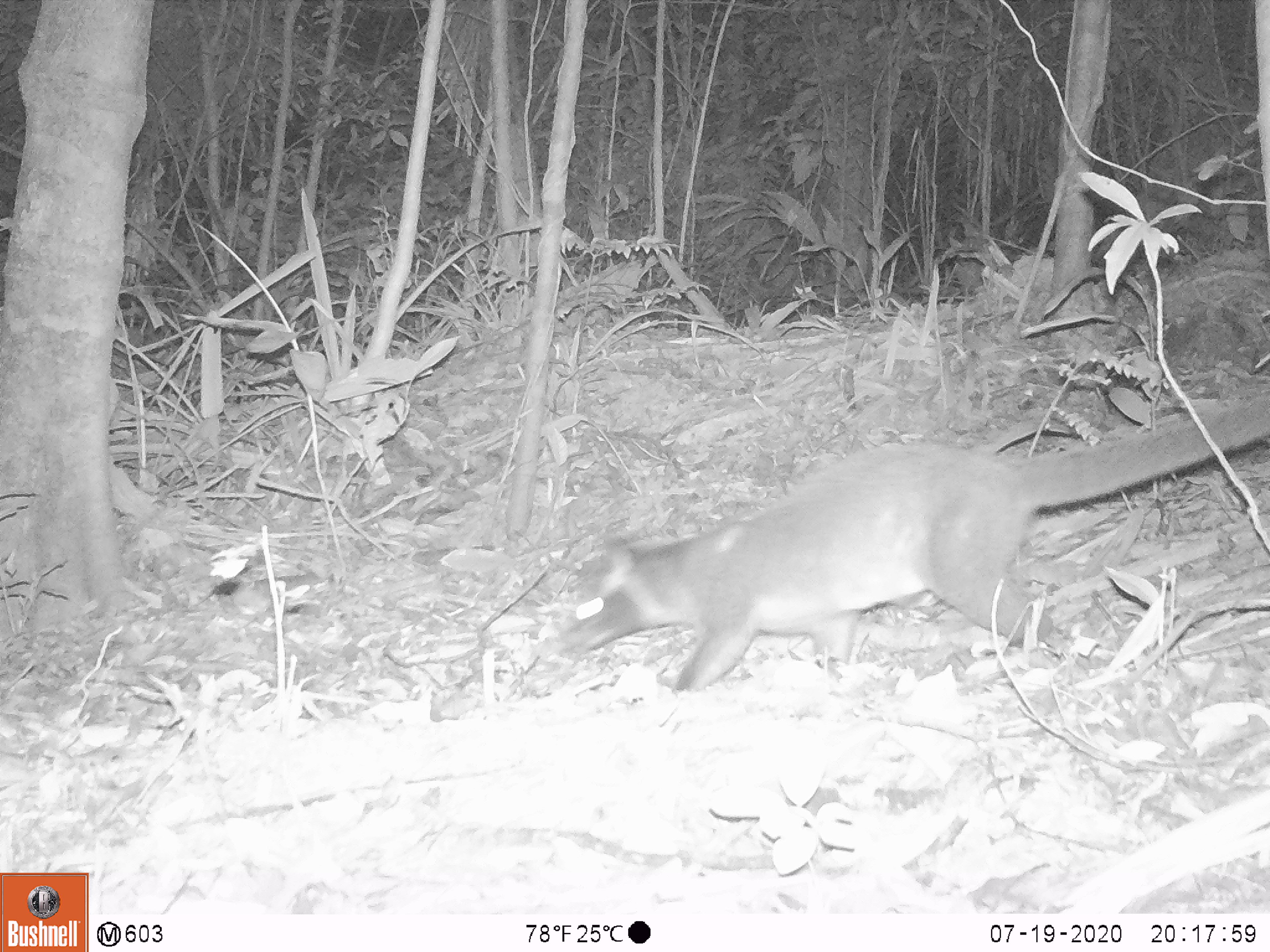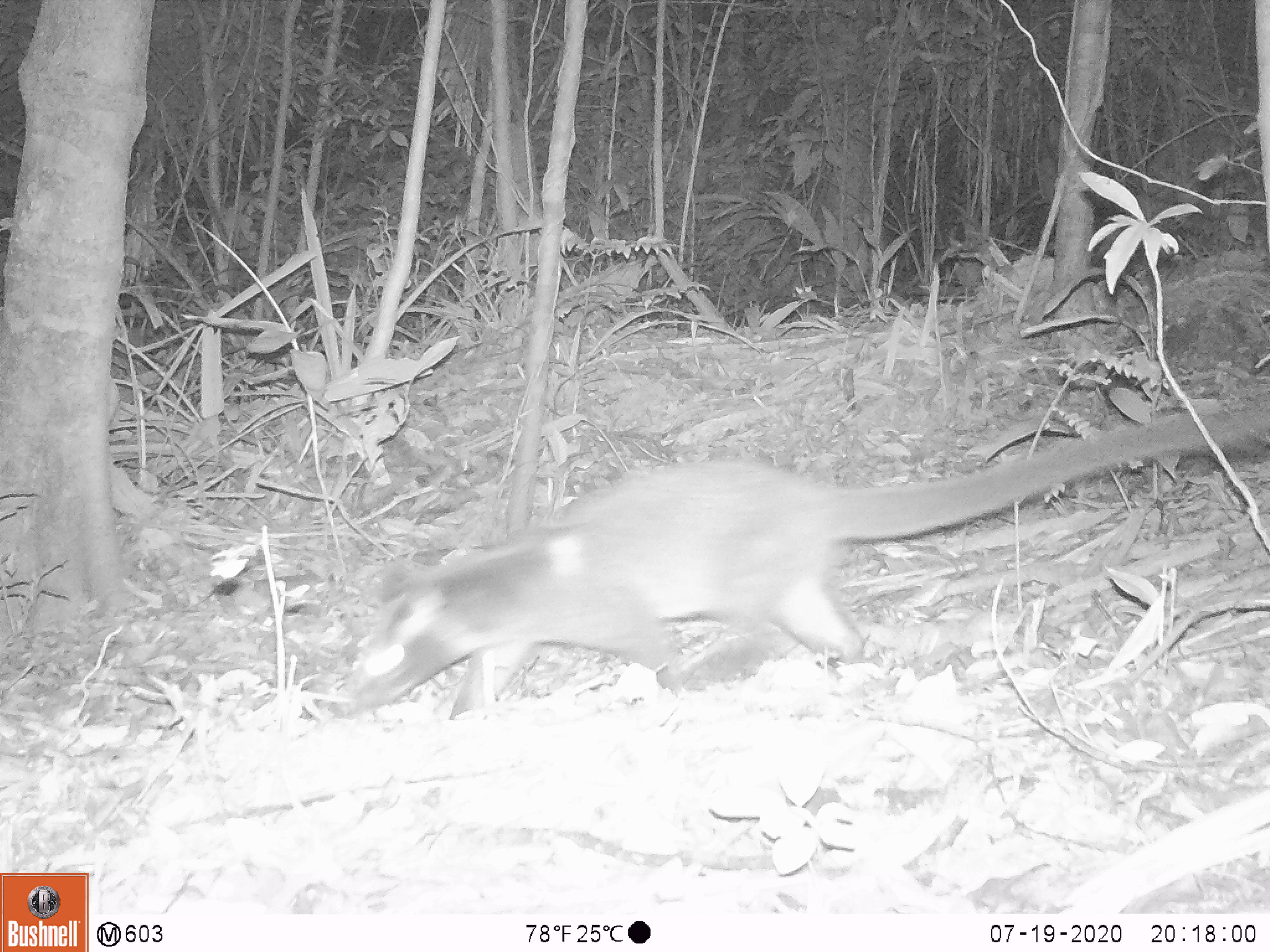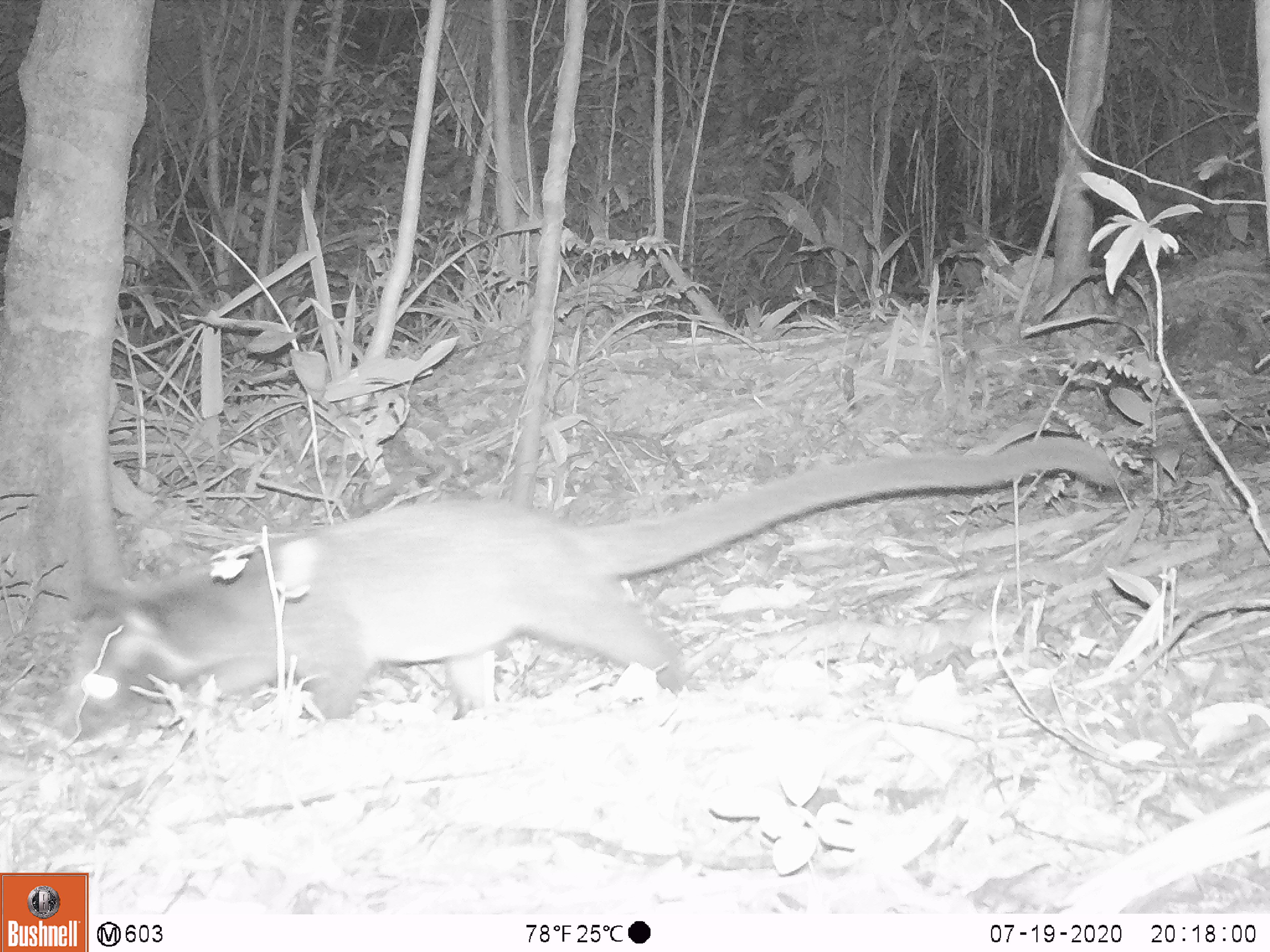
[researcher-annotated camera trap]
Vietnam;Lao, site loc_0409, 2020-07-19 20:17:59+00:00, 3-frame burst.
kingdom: Animalia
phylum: Chordata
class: Mammalia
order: Carnivora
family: Viverridae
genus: Paguma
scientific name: Paguma larvata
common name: masked palm civet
Masked palm civet (Paguma larvata). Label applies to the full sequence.